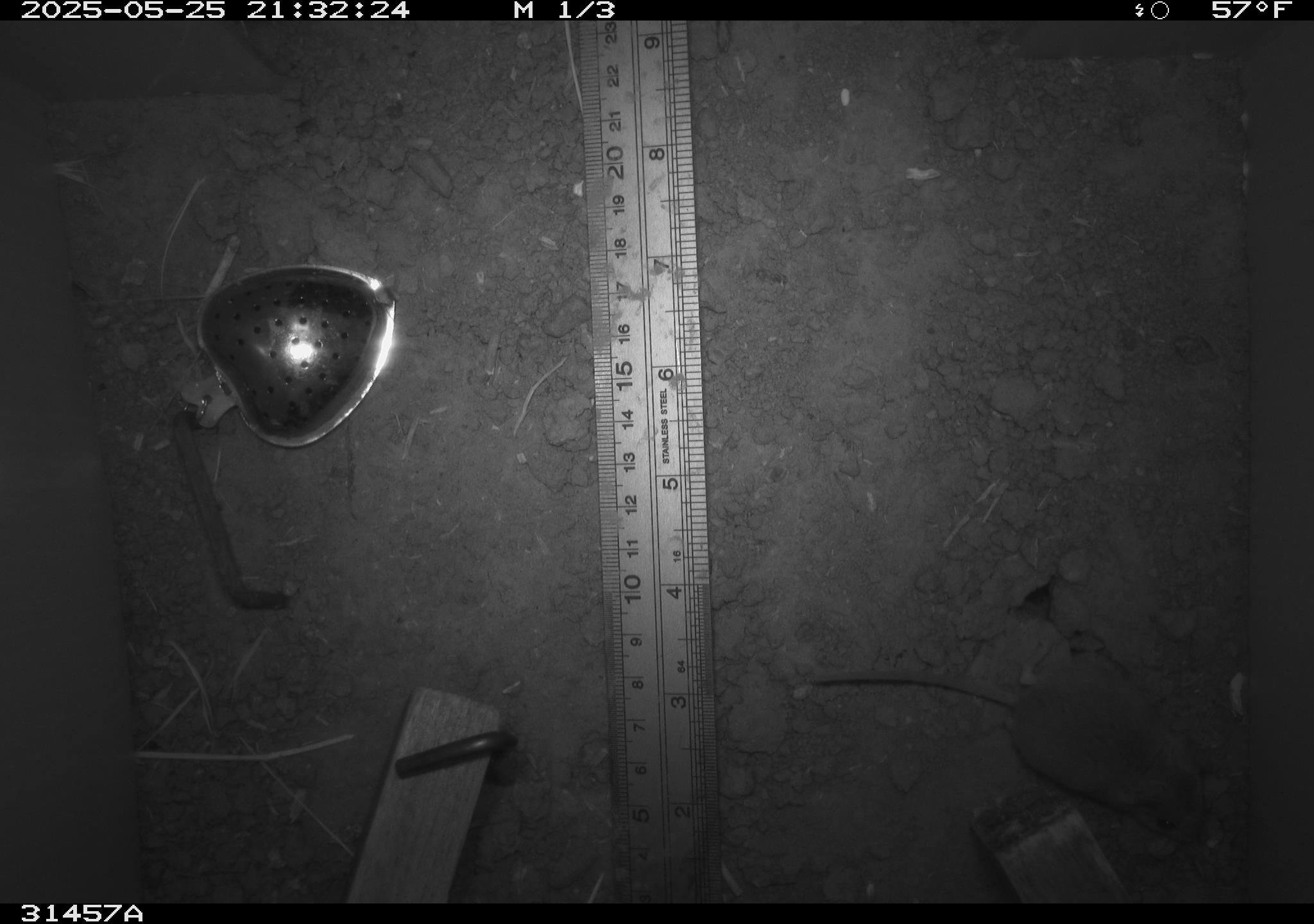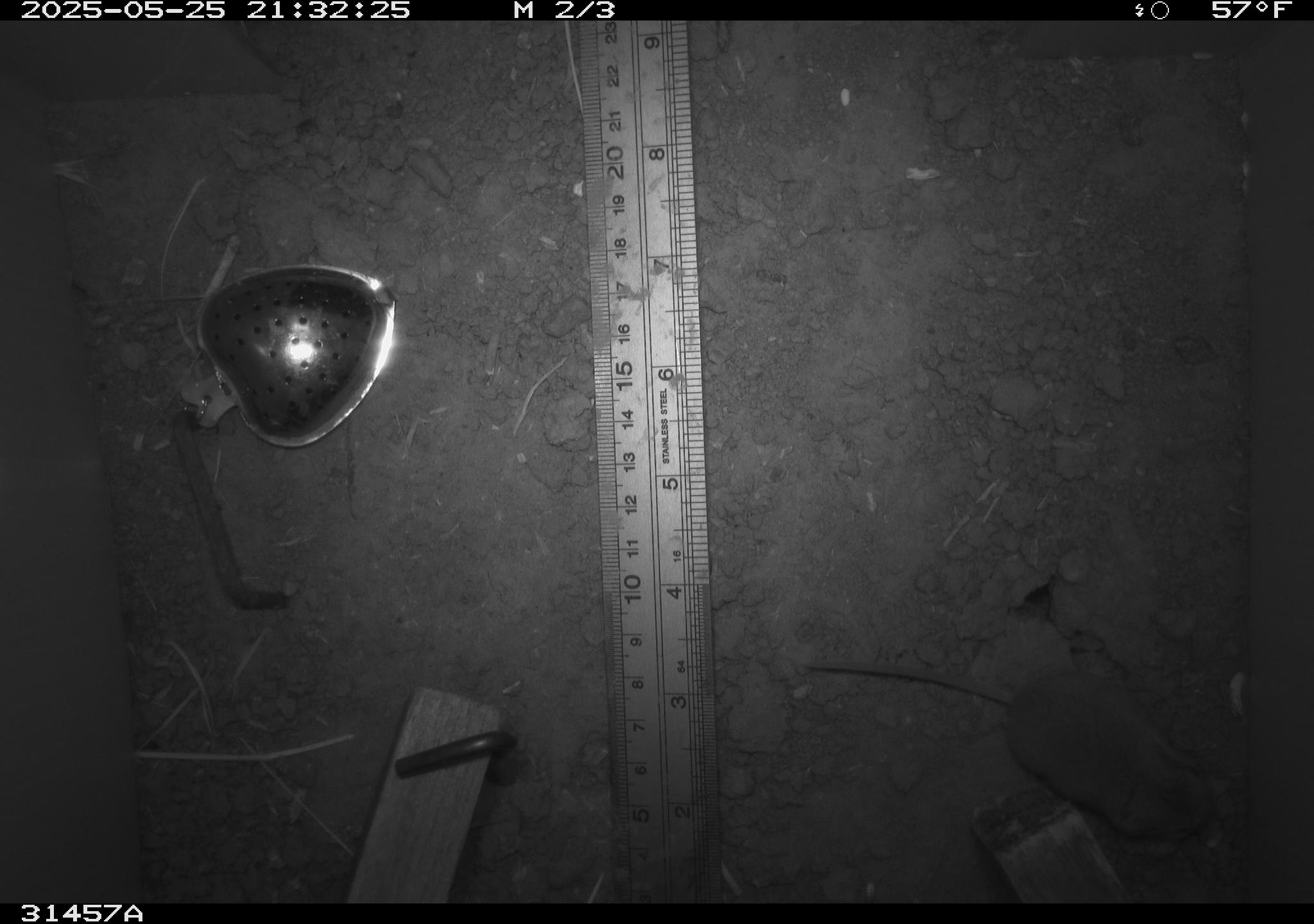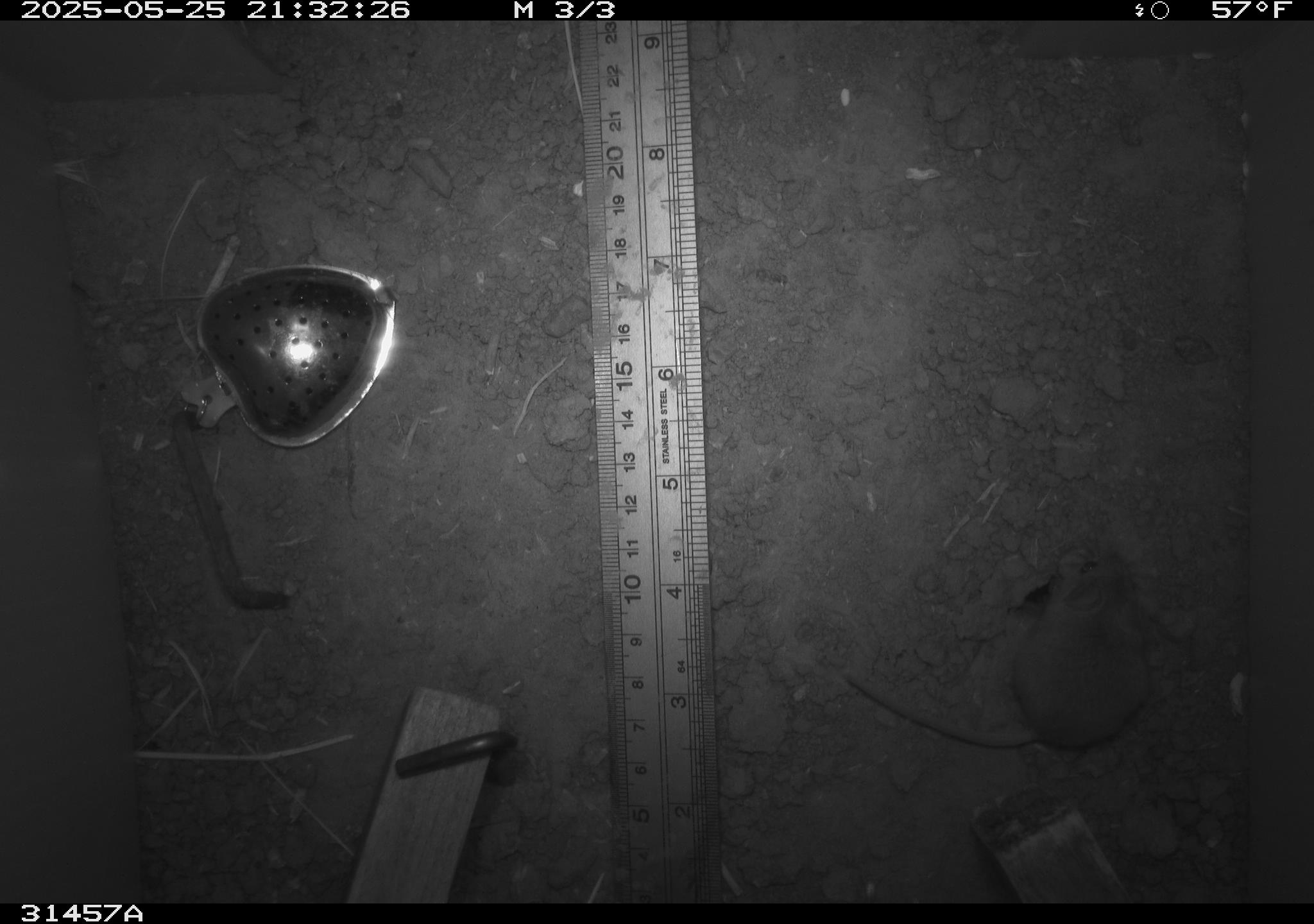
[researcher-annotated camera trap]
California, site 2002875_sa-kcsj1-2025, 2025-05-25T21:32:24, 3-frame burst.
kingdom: Animalia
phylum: Chordata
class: Mammalia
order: Rodentia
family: Muridae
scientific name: Muridae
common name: murids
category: muridae family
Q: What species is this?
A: Muridae family (murids) (Muridae).